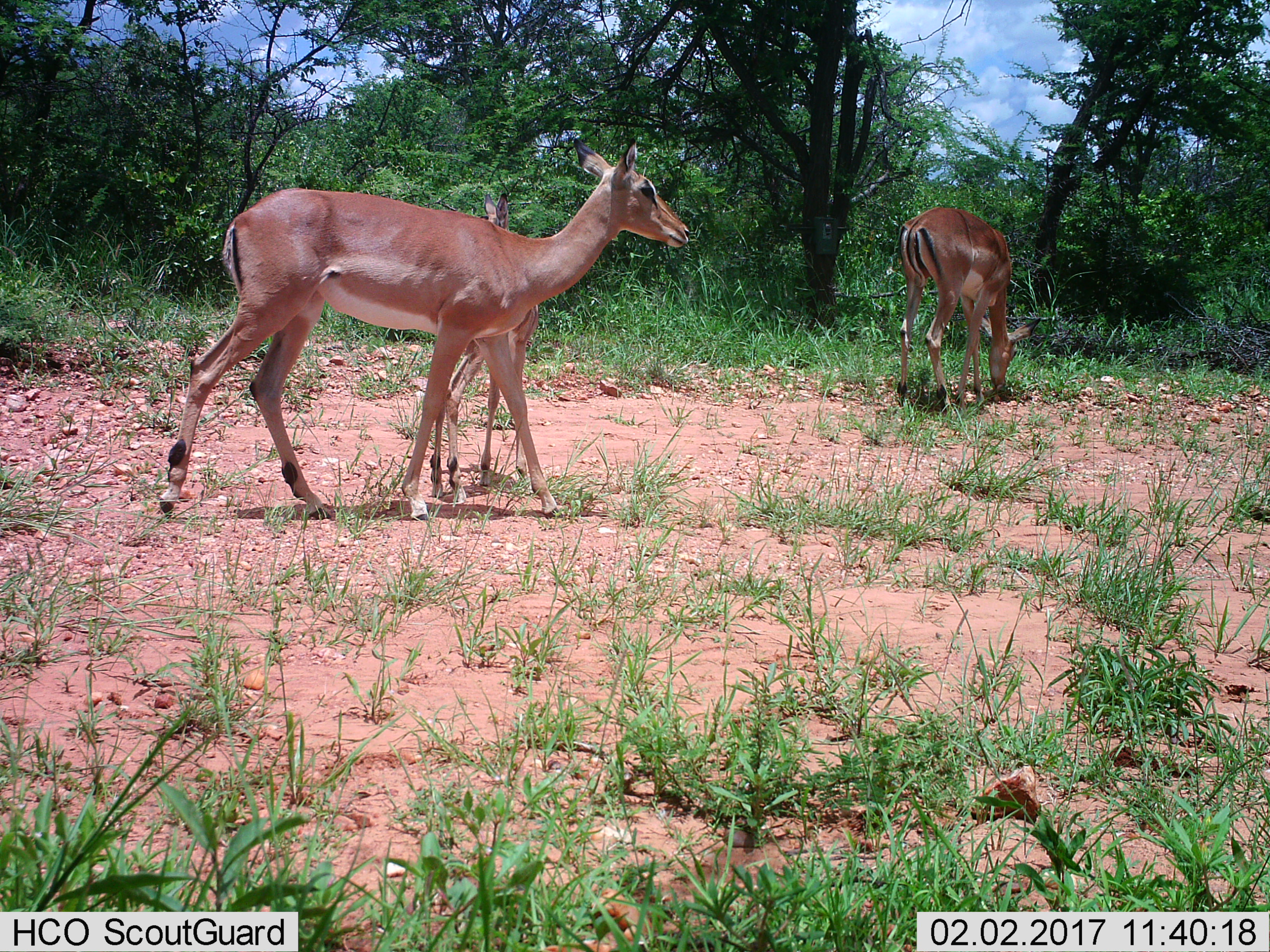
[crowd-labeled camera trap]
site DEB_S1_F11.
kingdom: Animalia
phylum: Chordata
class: Mammalia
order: Artiodactyla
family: Bovidae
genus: Aepyceros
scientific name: Aepyceros melampus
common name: impala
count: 3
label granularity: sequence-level